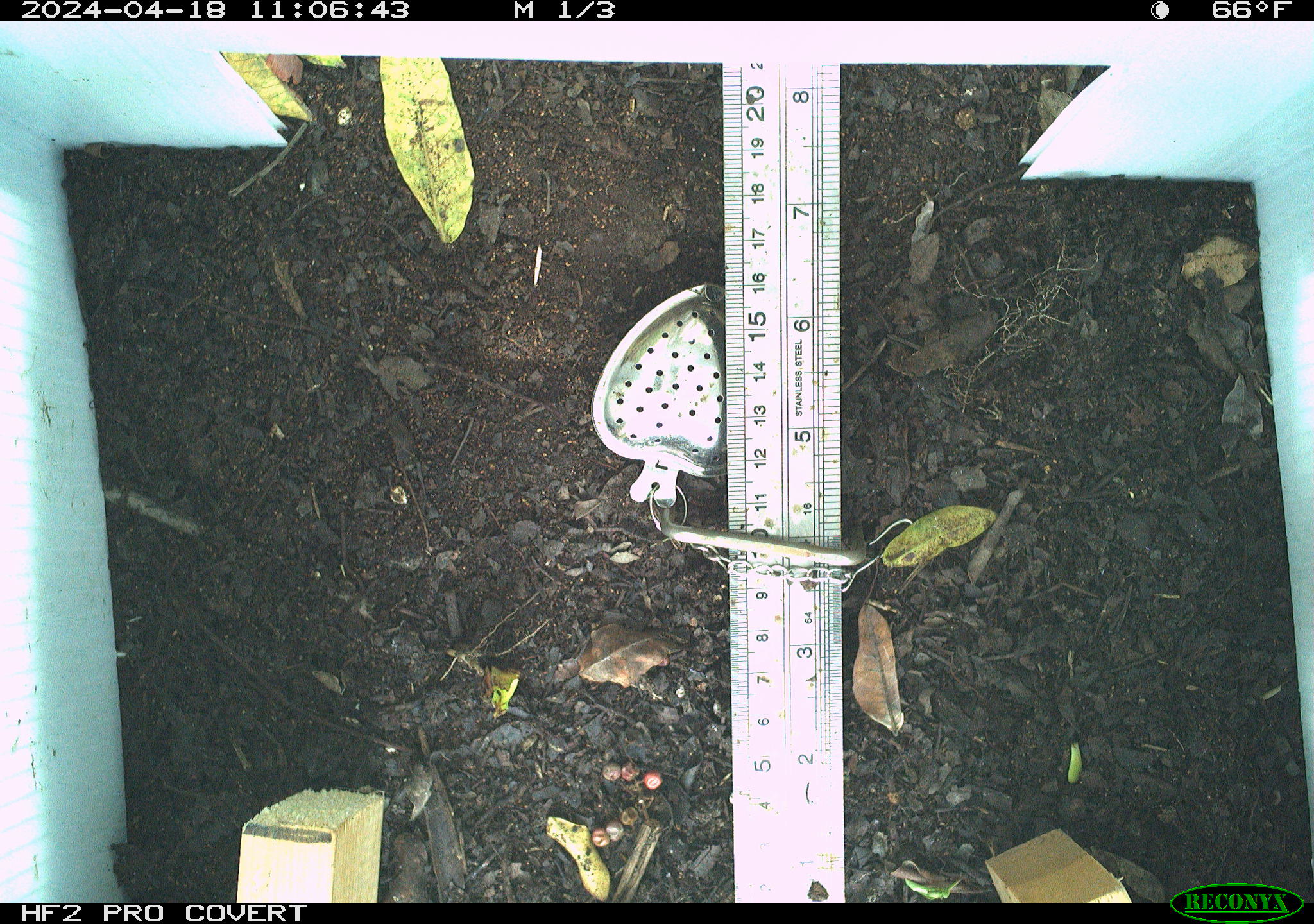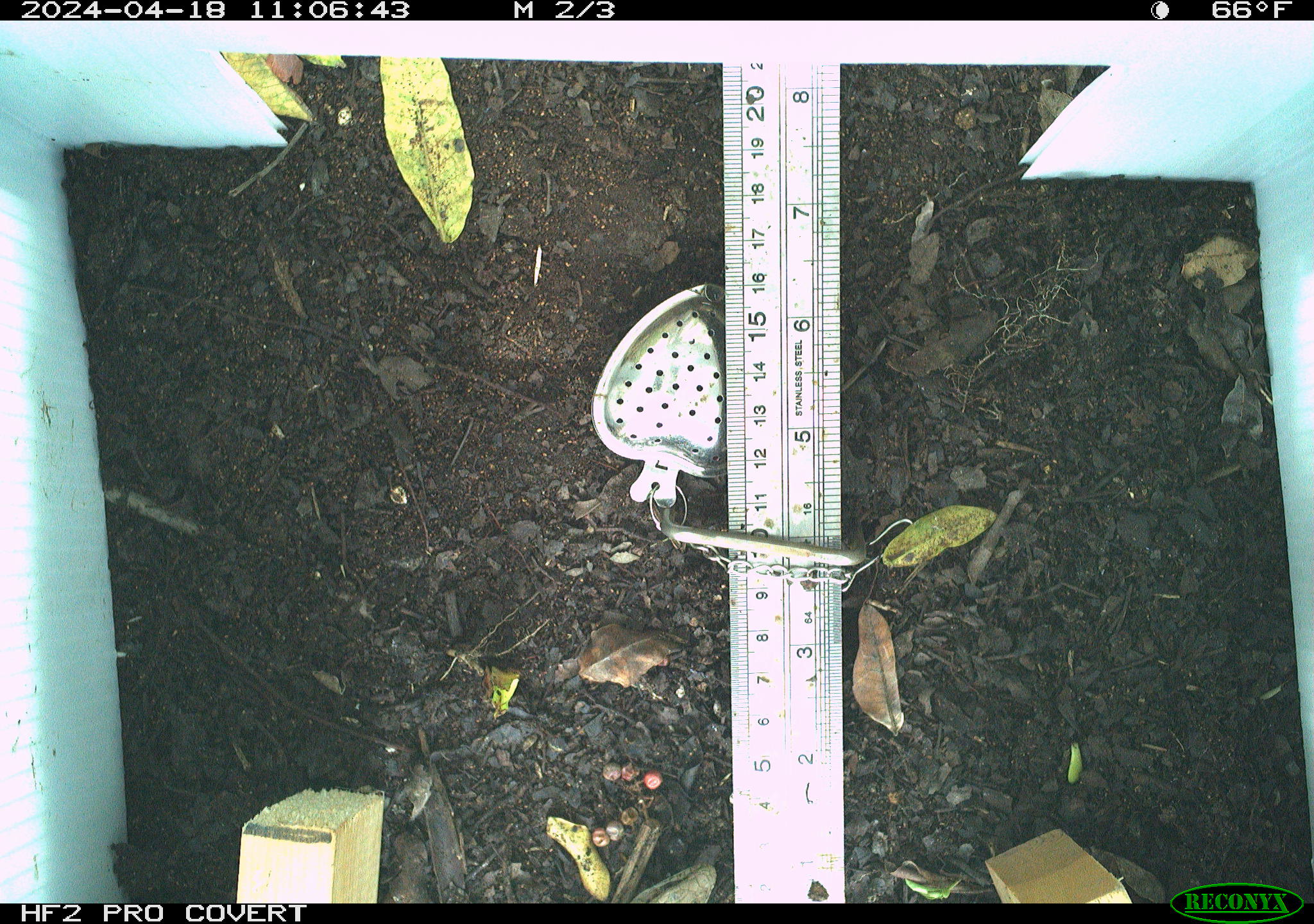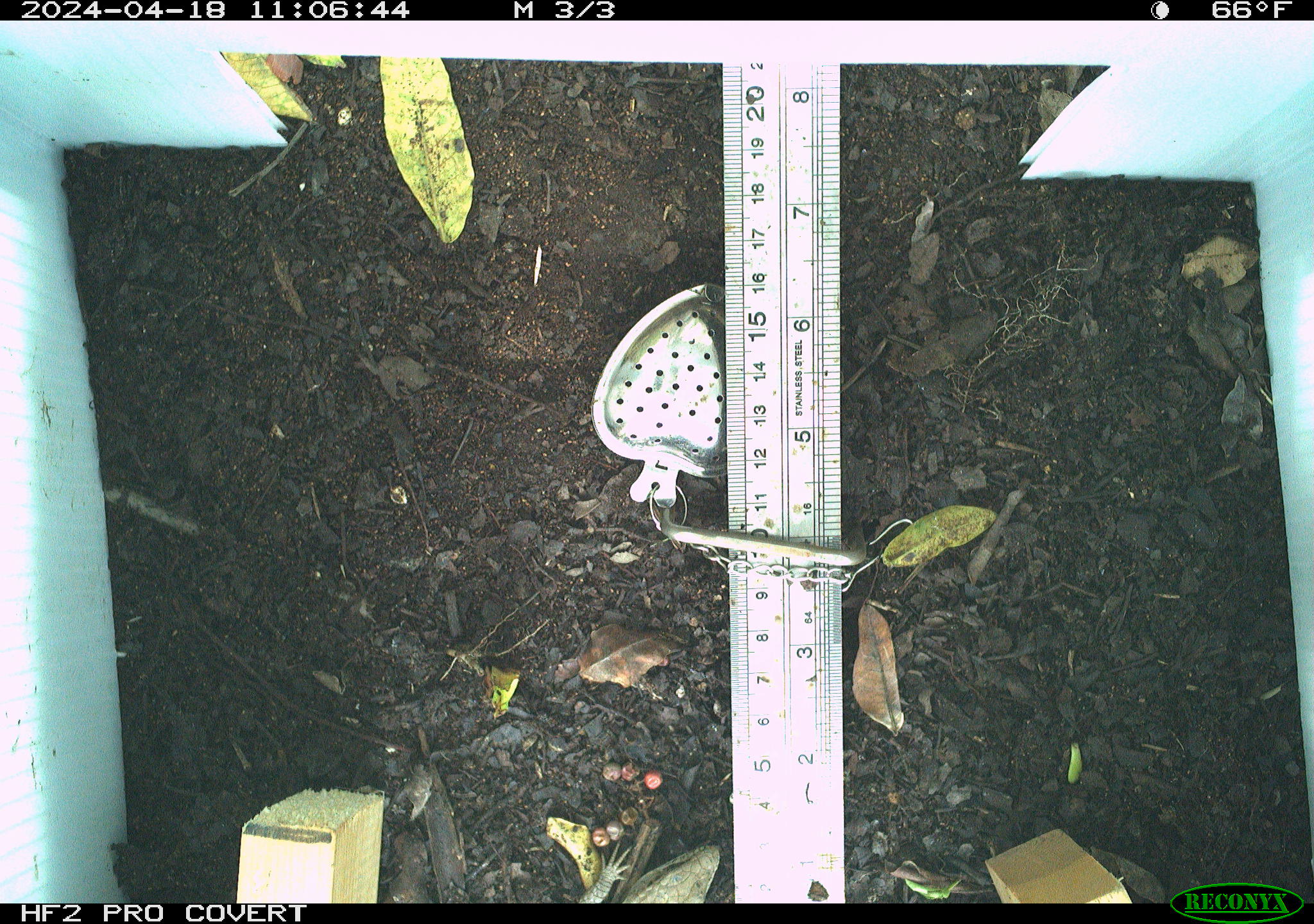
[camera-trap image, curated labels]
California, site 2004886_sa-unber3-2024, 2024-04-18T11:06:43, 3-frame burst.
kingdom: Animalia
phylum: Chordata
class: Reptilia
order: Squamata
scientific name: Squamata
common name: lizards and snakes